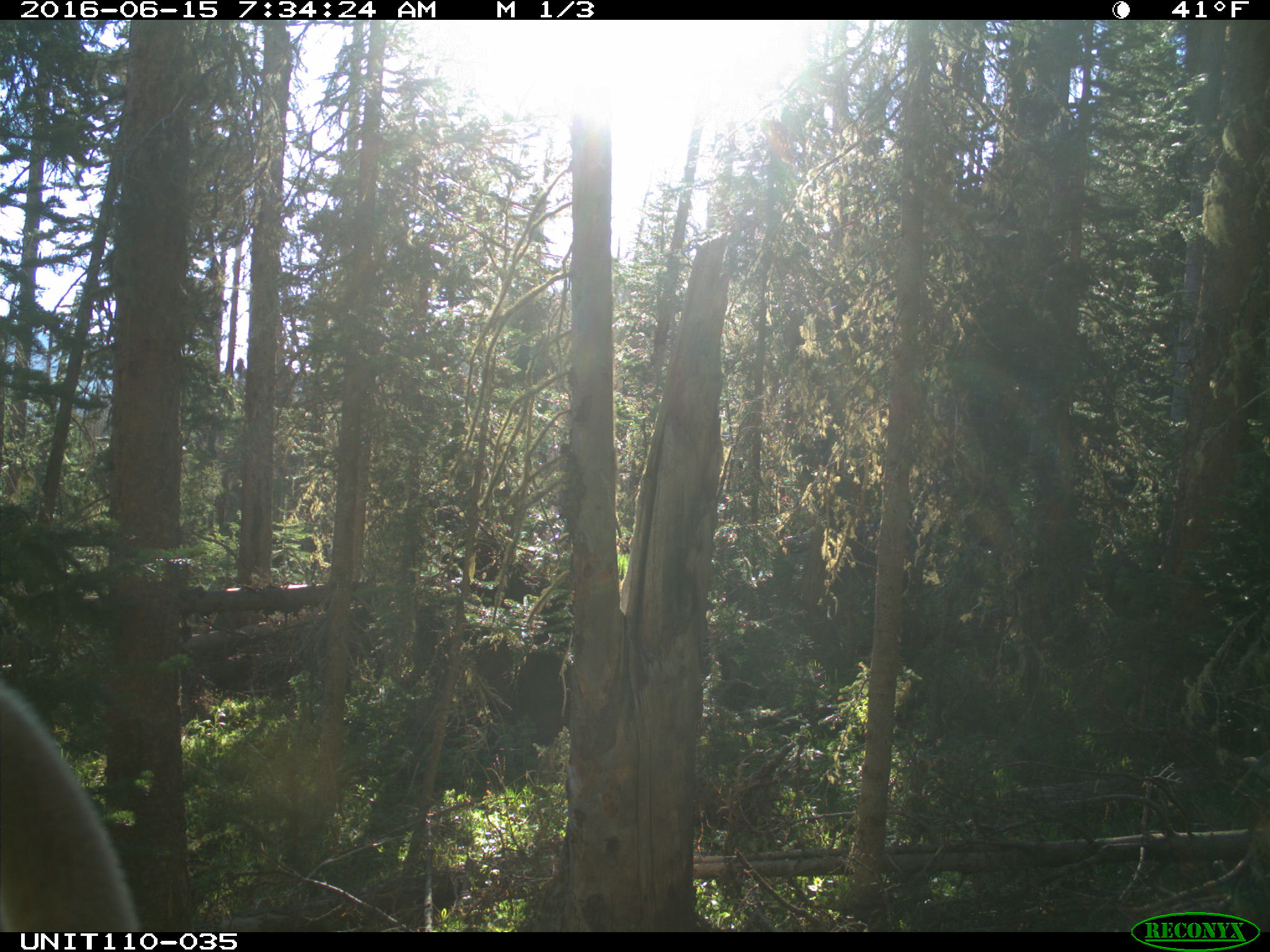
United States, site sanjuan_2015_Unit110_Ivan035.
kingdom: Animalia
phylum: Chordata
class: Mammalia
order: Artiodactyla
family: Cervidae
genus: Cervus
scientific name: Cervus elaphus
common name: red deer